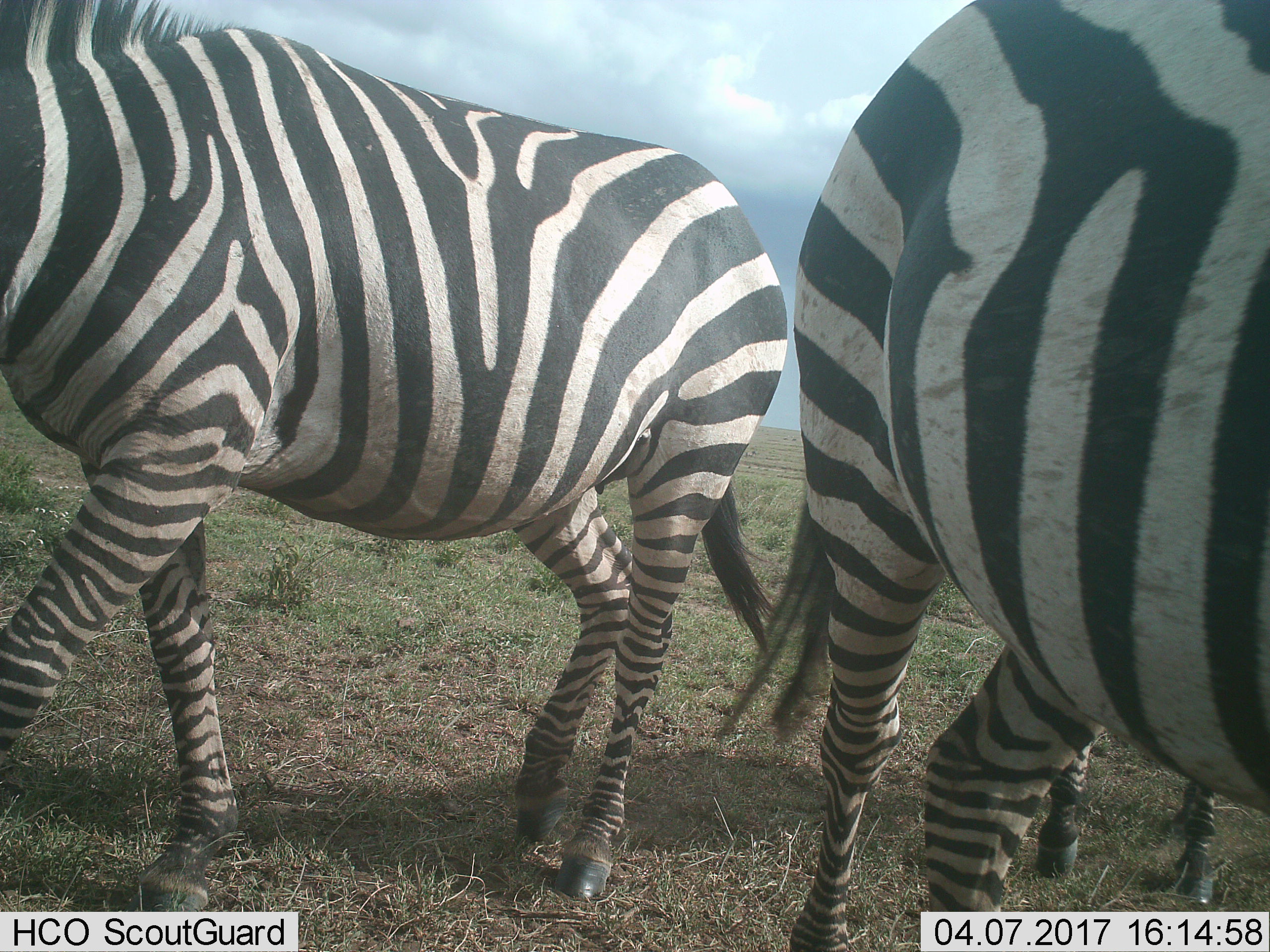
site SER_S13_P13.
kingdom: Animalia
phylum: Chordata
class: Mammalia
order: Perissodactyla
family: Equidae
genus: Equus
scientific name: Equus quagga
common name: plains zebra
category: zebraplains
Zebraplains (plains zebra) (Equus quagga), count 3. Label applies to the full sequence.